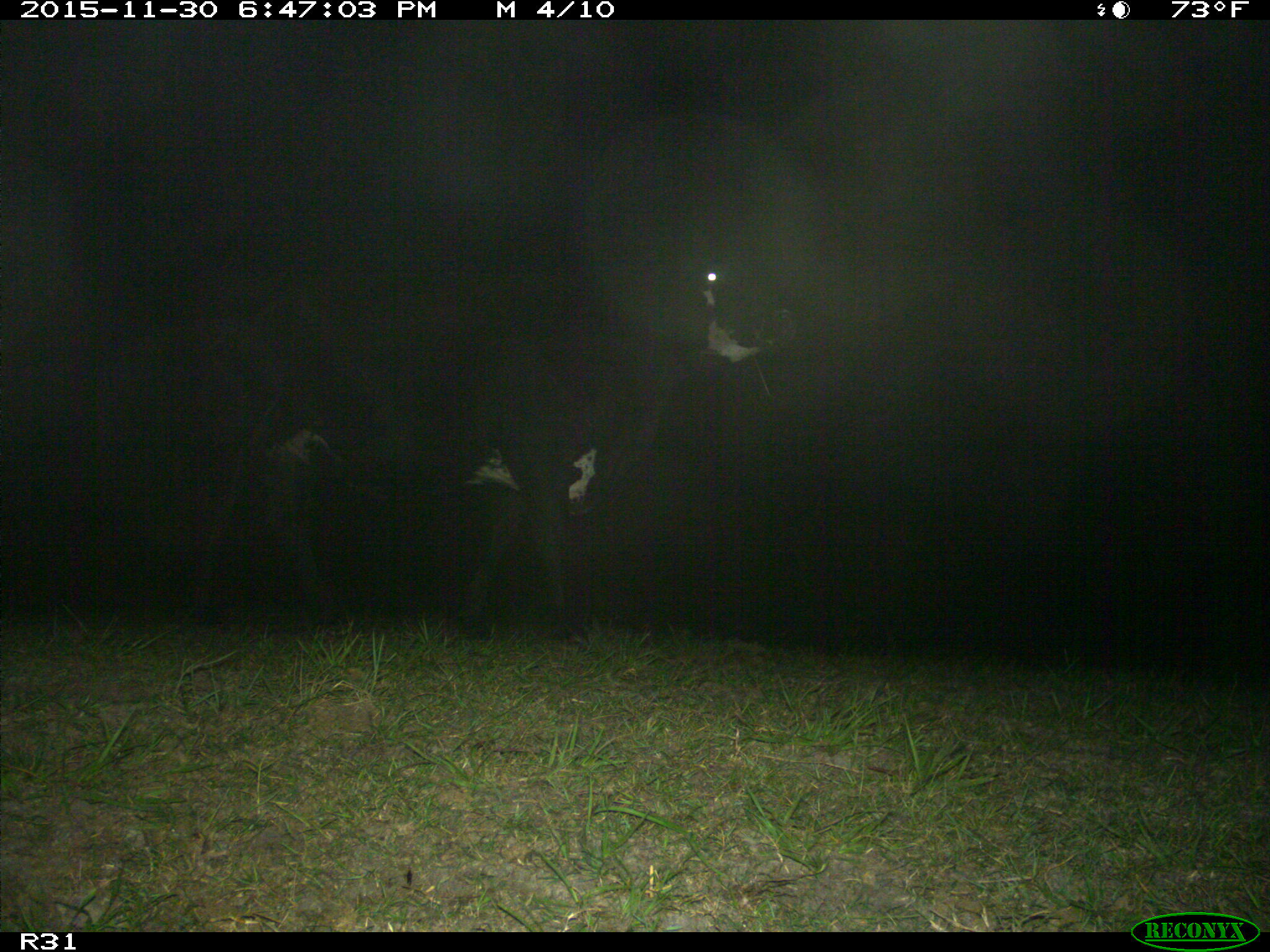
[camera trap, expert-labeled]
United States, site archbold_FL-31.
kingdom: Animalia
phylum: Chordata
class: Mammalia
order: Artiodactyla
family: Bovidae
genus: Bos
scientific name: Bos taurus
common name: domestic cow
Bos taurus (domestic cow).